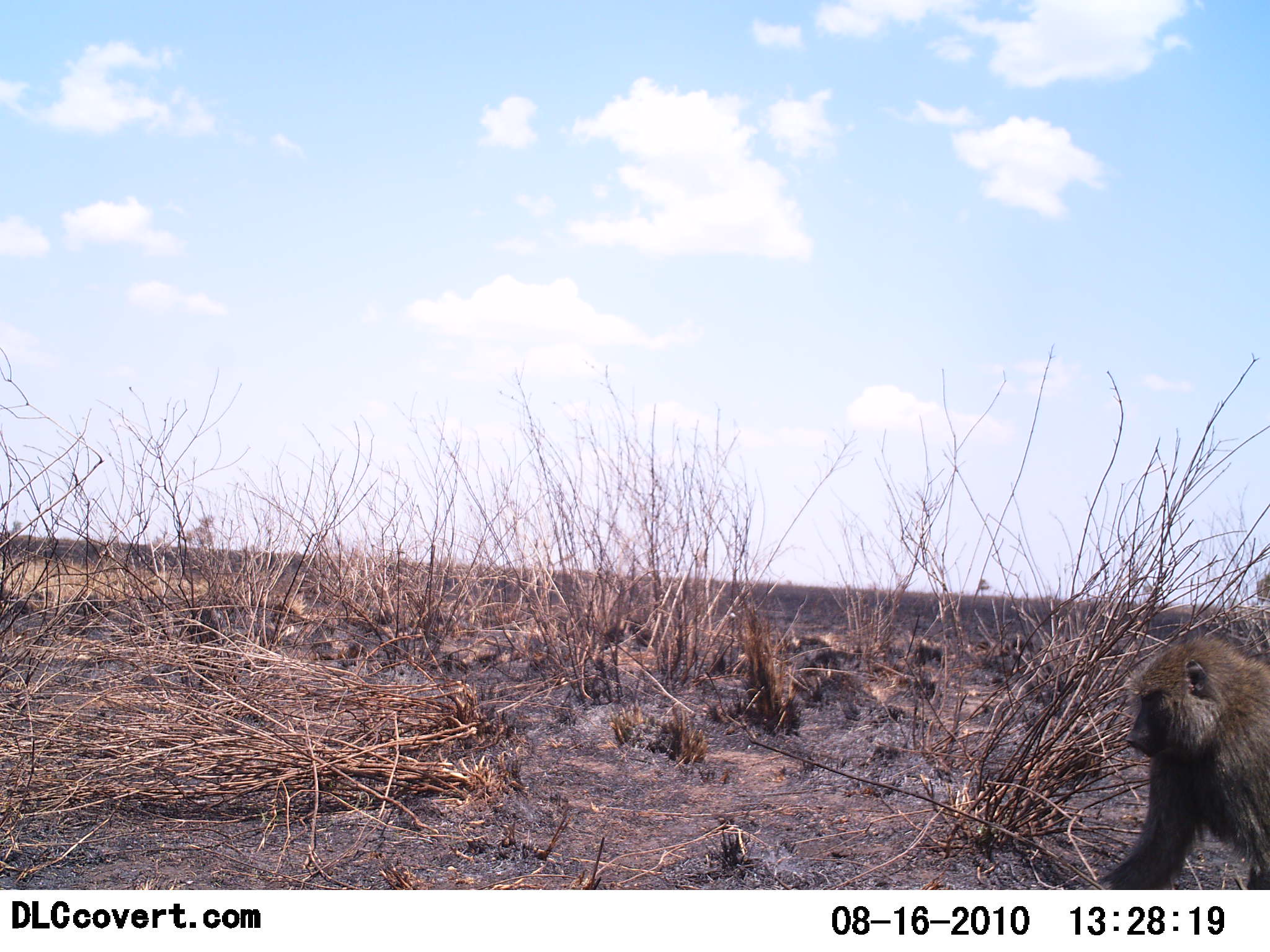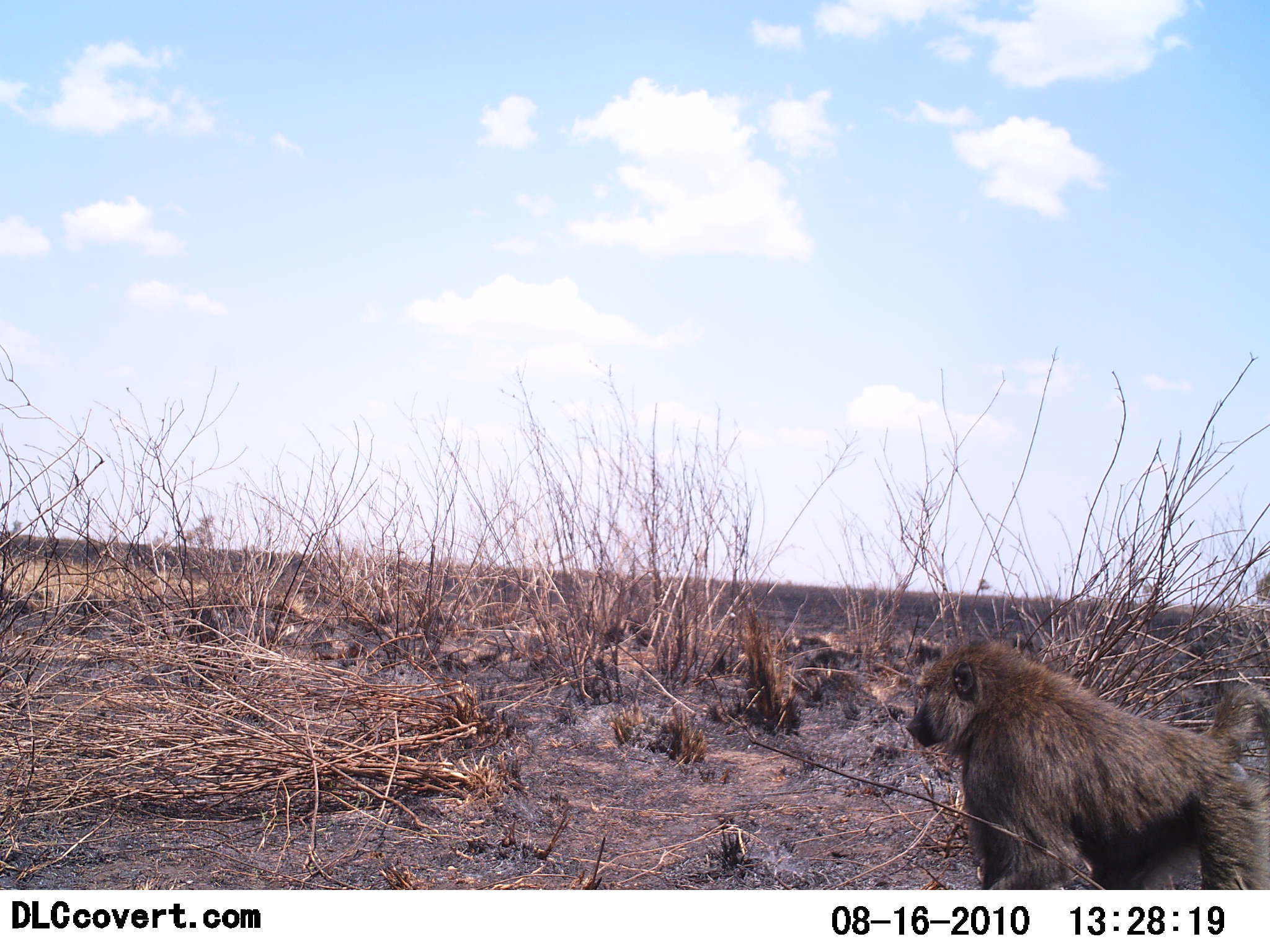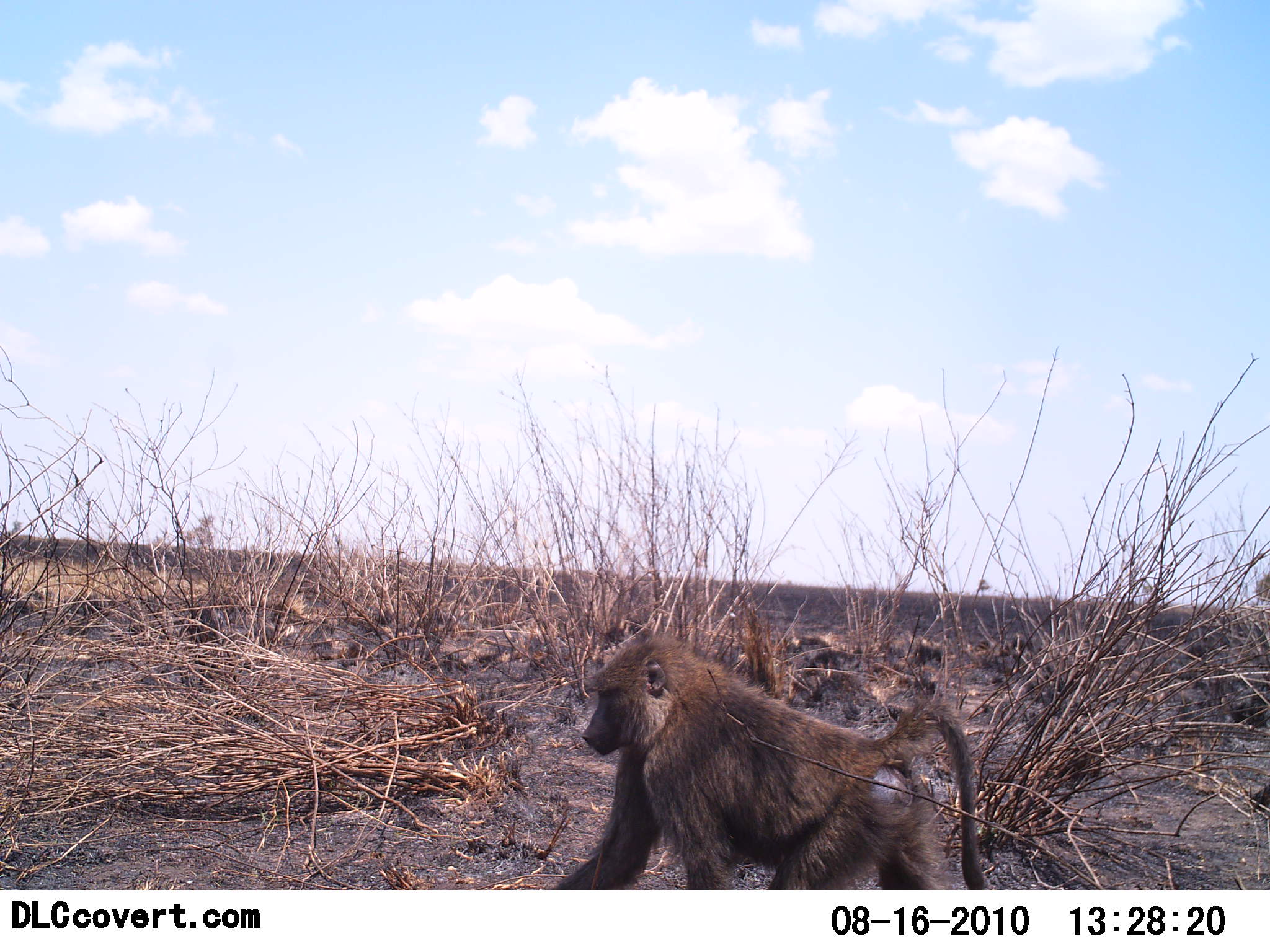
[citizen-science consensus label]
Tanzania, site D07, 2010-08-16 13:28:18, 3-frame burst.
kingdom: Animalia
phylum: Chordata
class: Mammalia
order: Primates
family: Cercopithecidae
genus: Papio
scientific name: Papio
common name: baboon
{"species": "baboon (Papio)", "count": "1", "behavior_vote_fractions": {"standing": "19%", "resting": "0%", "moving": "88%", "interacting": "0%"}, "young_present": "0%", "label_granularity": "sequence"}